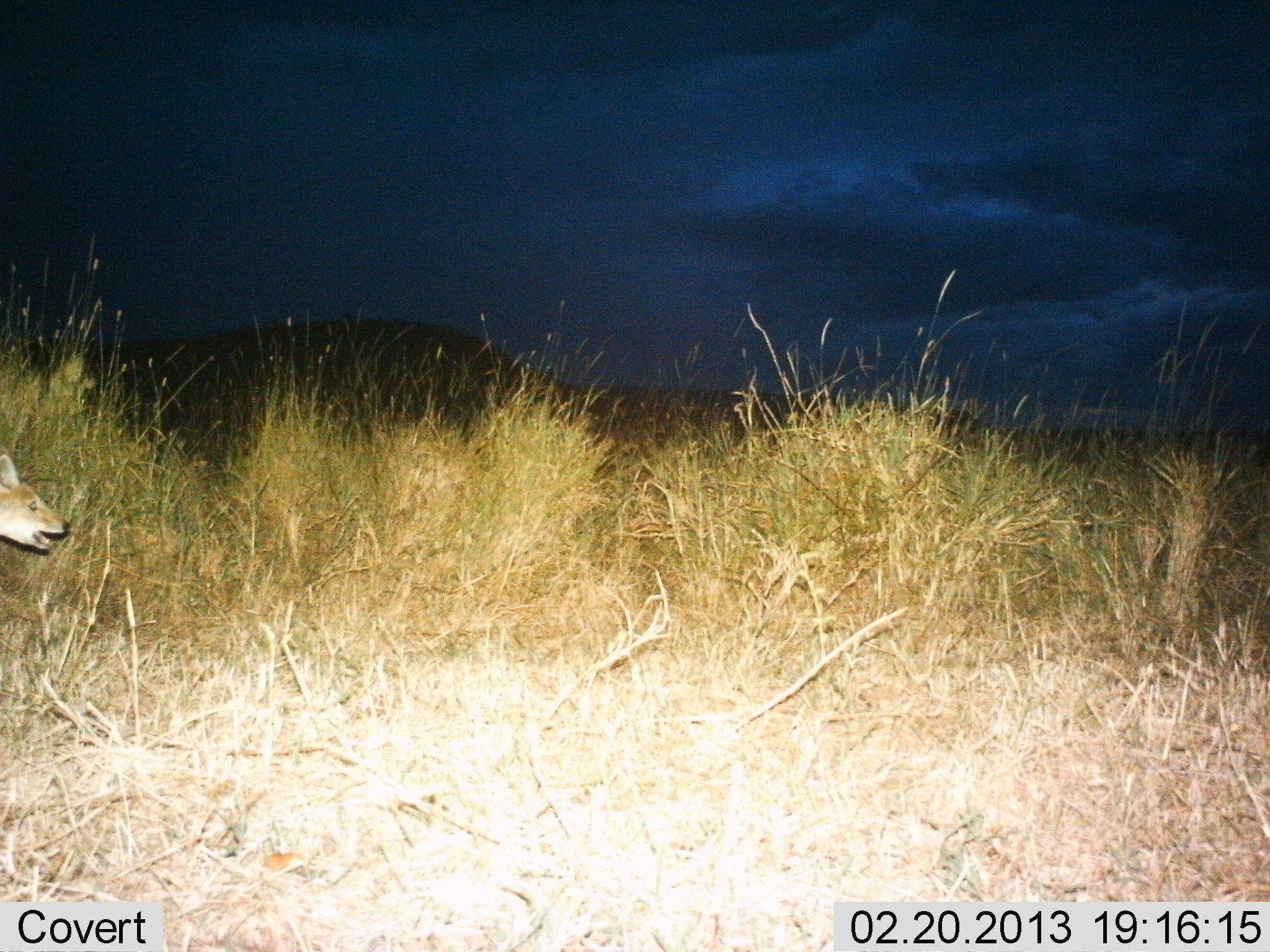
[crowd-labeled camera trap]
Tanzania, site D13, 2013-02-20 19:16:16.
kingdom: Animalia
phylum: Chordata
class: Mammalia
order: Artiodactyla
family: Bovidae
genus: Madoqua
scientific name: Madoqua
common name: dikdik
Dikdik (Madoqua), count 1. Behavior (volunteer vote fractions): standing 50%, resting 0%, moving 50%, interacting 0%. Young present (vote fraction): 0%. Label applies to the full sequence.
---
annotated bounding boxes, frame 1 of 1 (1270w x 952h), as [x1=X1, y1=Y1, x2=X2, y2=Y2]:
animal: [x1=0, y1=448, x2=70, y2=550]